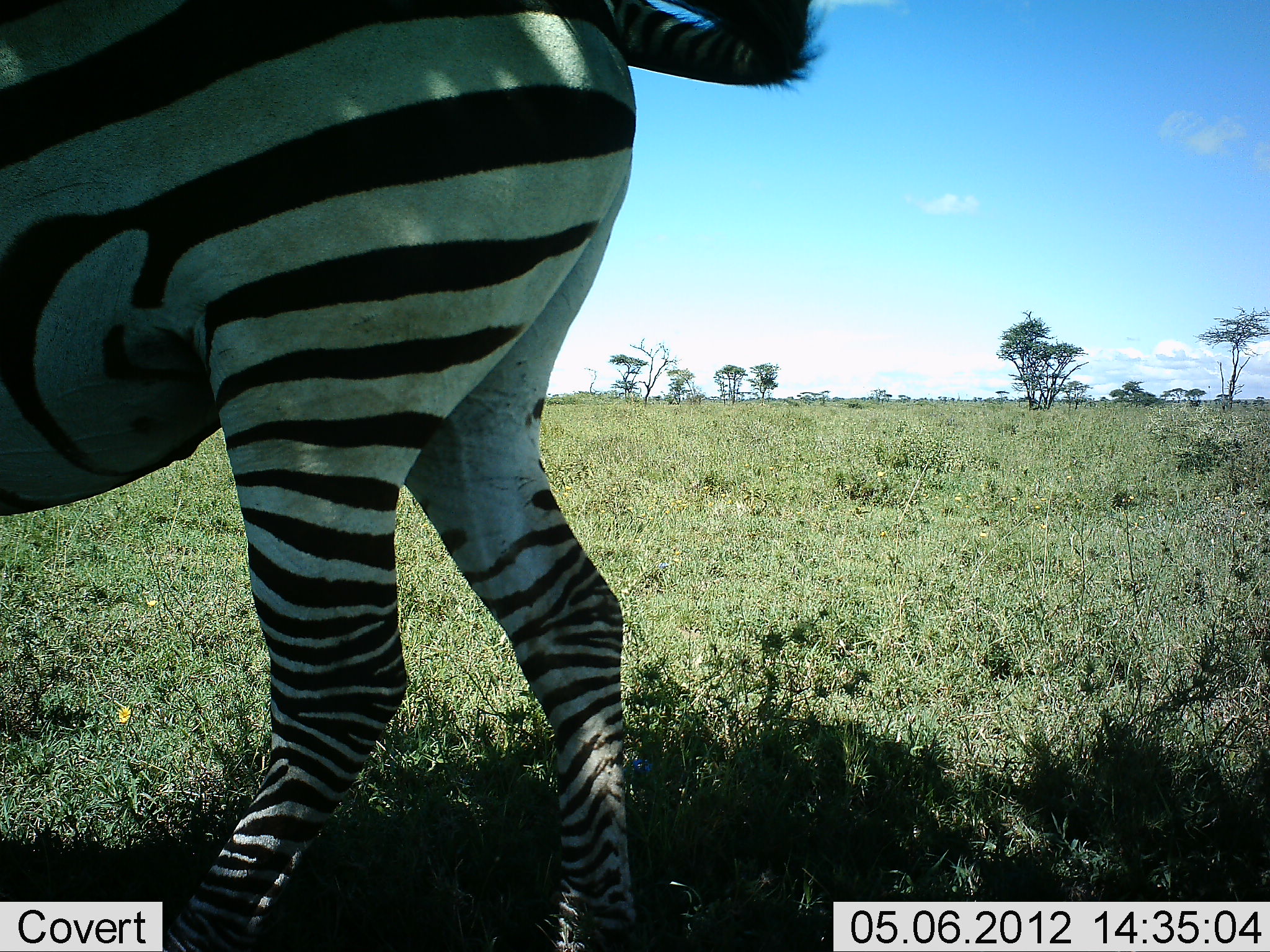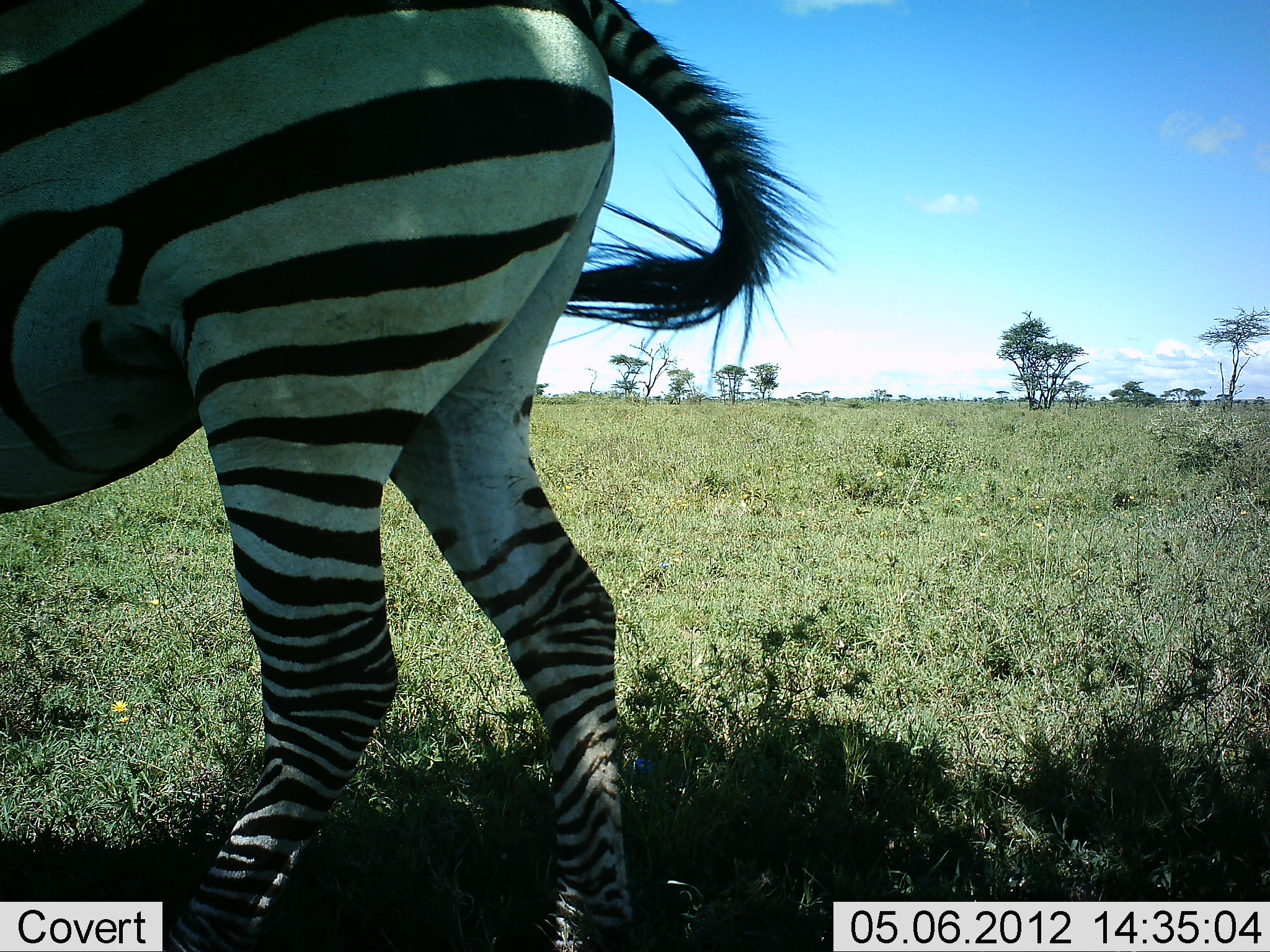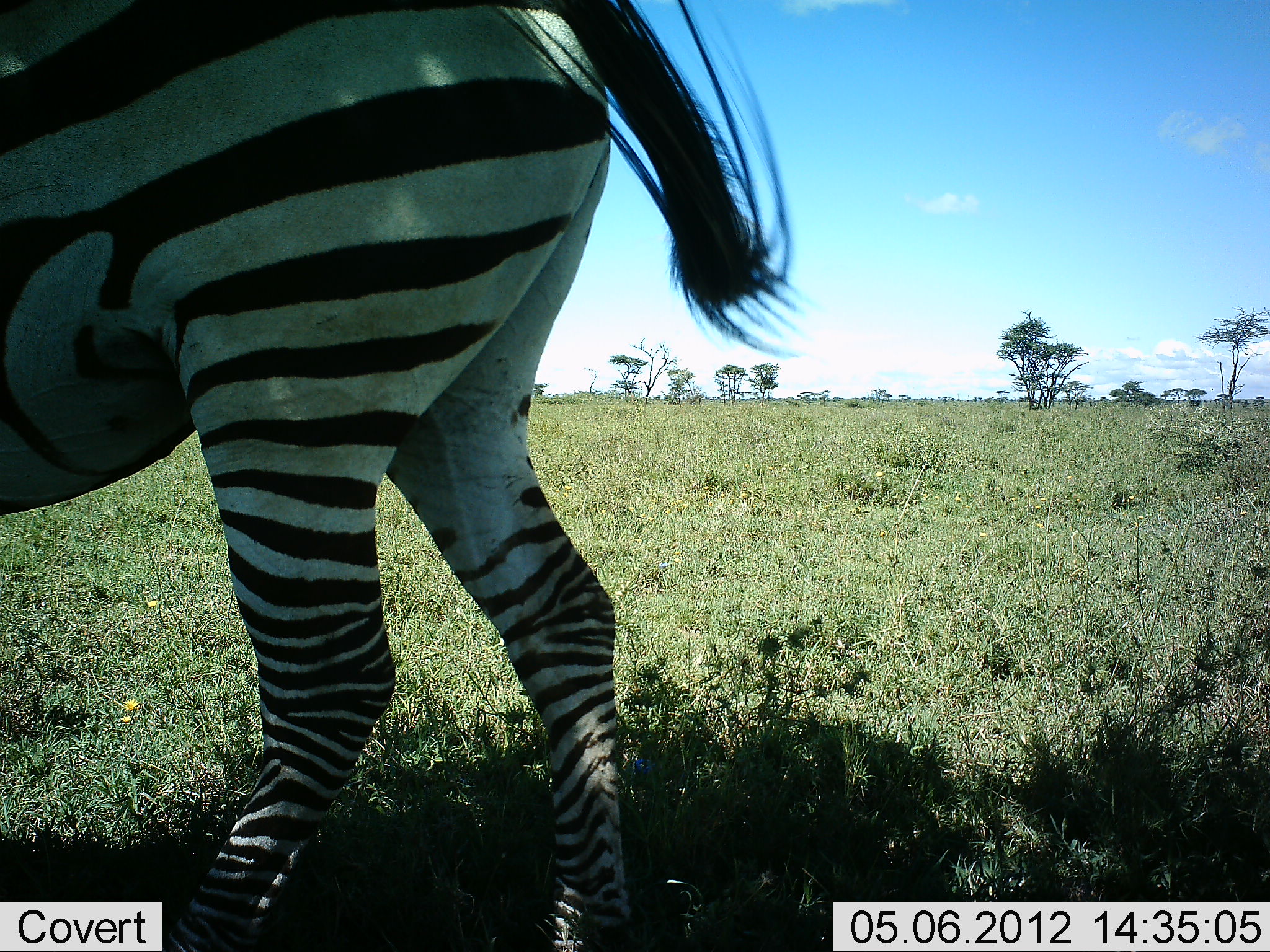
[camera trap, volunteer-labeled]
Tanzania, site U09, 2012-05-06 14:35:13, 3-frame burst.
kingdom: Animalia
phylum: Chordata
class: Mammalia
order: Perissodactyla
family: Equidae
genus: Equus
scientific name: Equus quagga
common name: plains zebra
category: zebra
Zebra (plains zebra) (Equus quagga), count 1. Behavior (volunteer vote fractions): standing 90%, resting 0%, moving 10%, interacting 0%. Young present (vote fraction): 0%. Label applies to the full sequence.